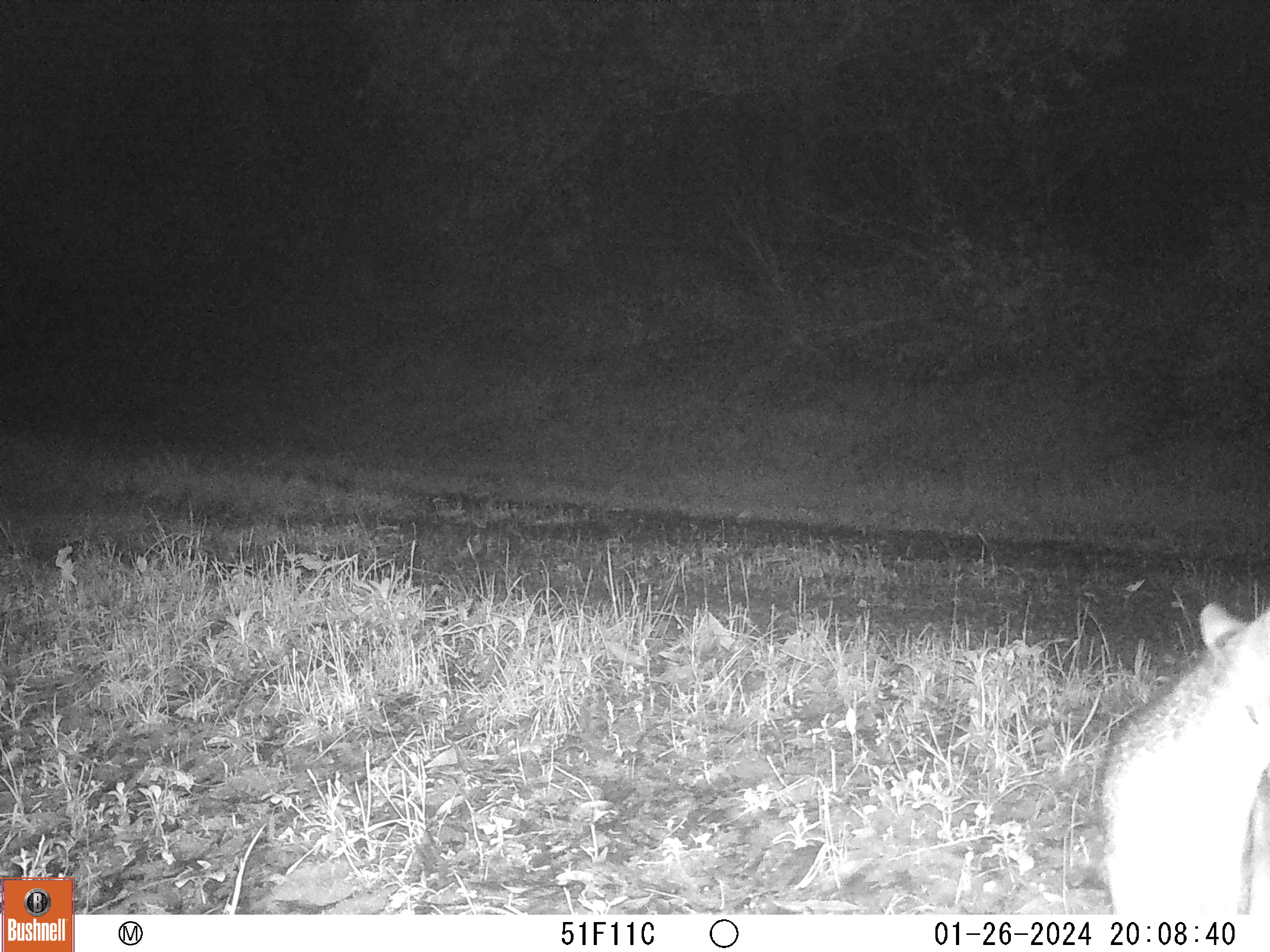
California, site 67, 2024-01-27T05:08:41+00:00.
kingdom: Animalia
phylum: Chordata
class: Mammalia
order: Carnivora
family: Canidae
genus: Urocyon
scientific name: Urocyon cinereoargenteus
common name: gray fox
Gray fox (Urocyon cinereoargenteus).